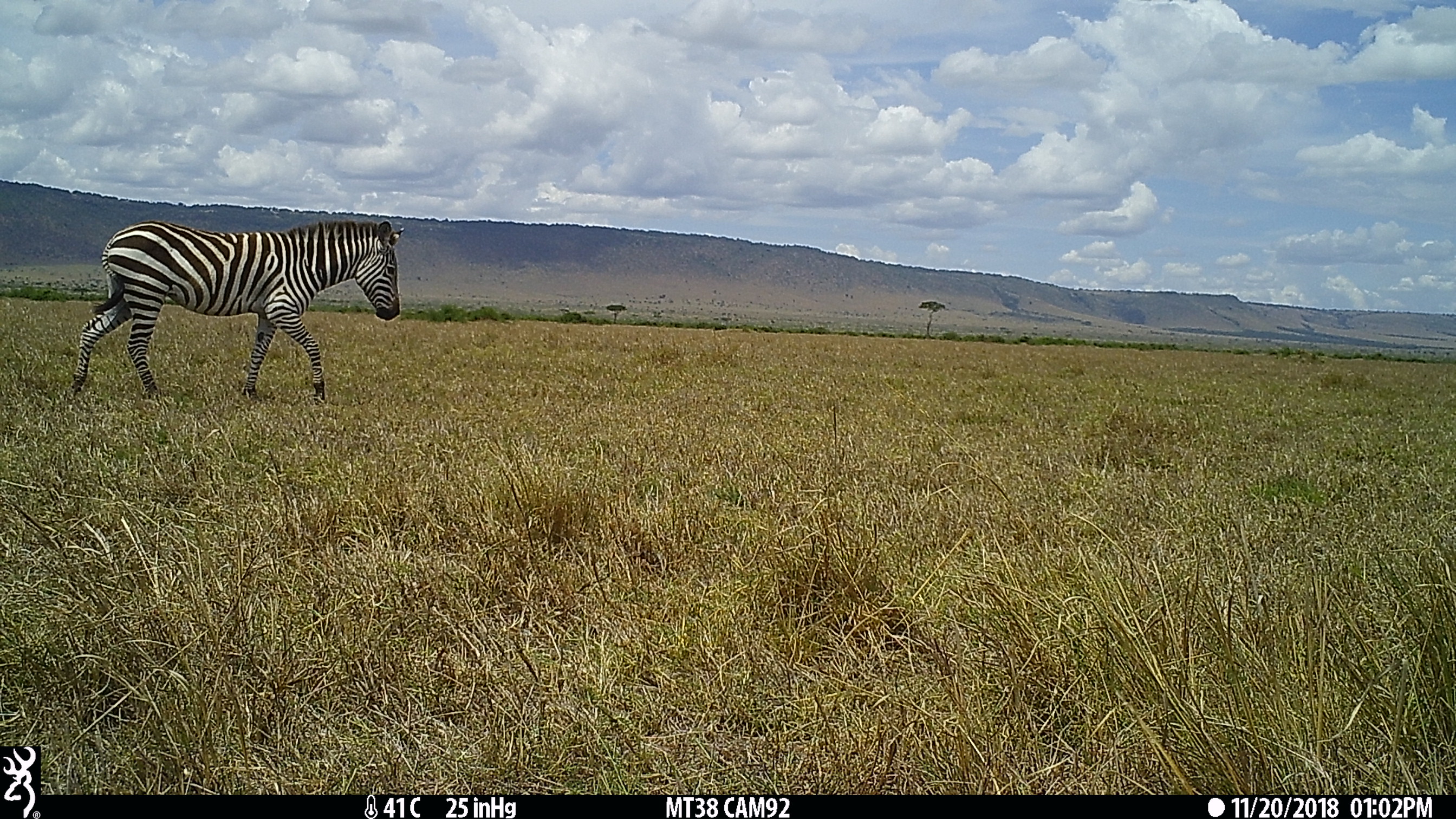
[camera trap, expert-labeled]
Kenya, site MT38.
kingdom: Animalia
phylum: Chordata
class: Mammalia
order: Perissodactyla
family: Equidae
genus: Equus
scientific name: Equus quagga burchellii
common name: burchell's zebra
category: zebra